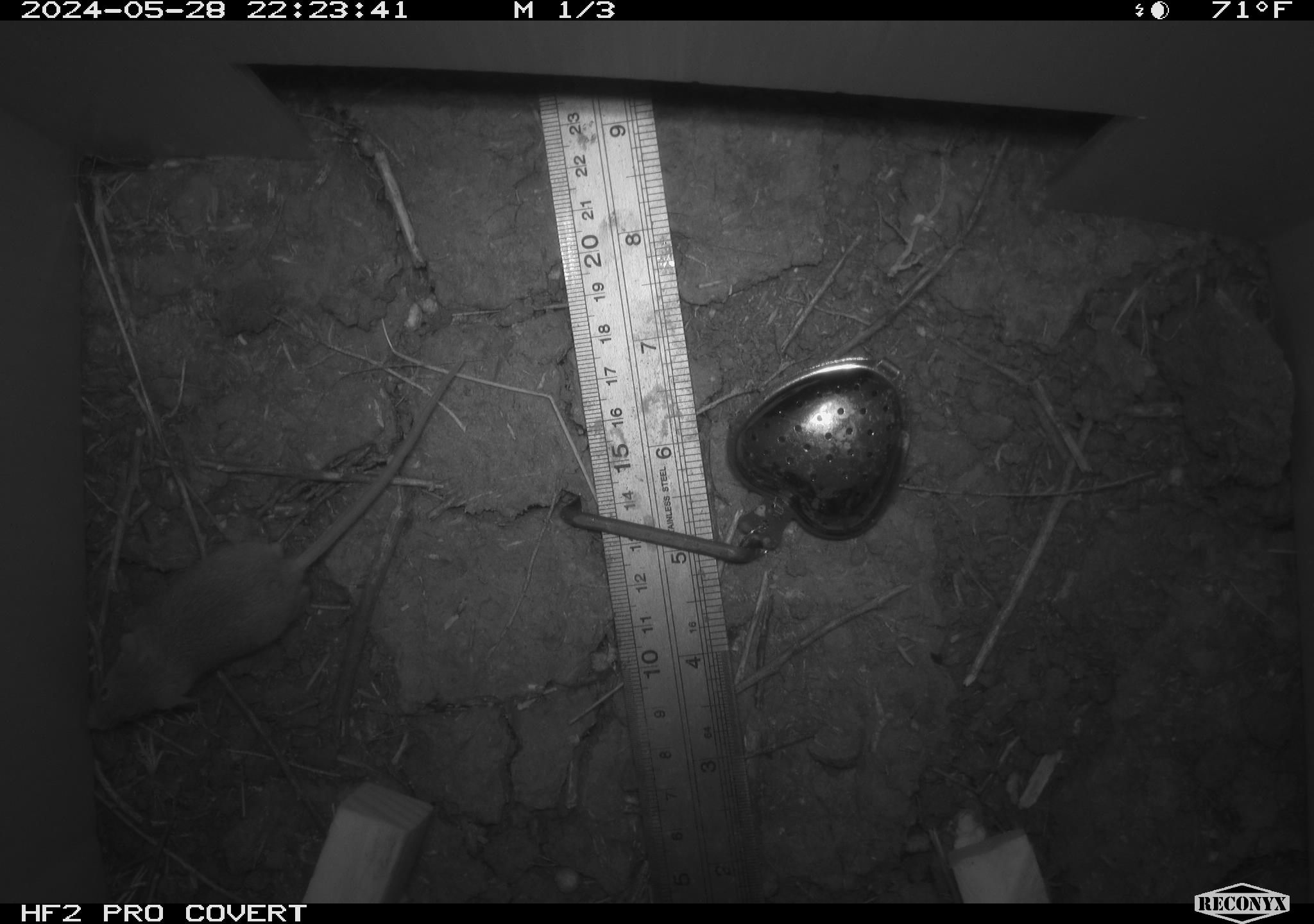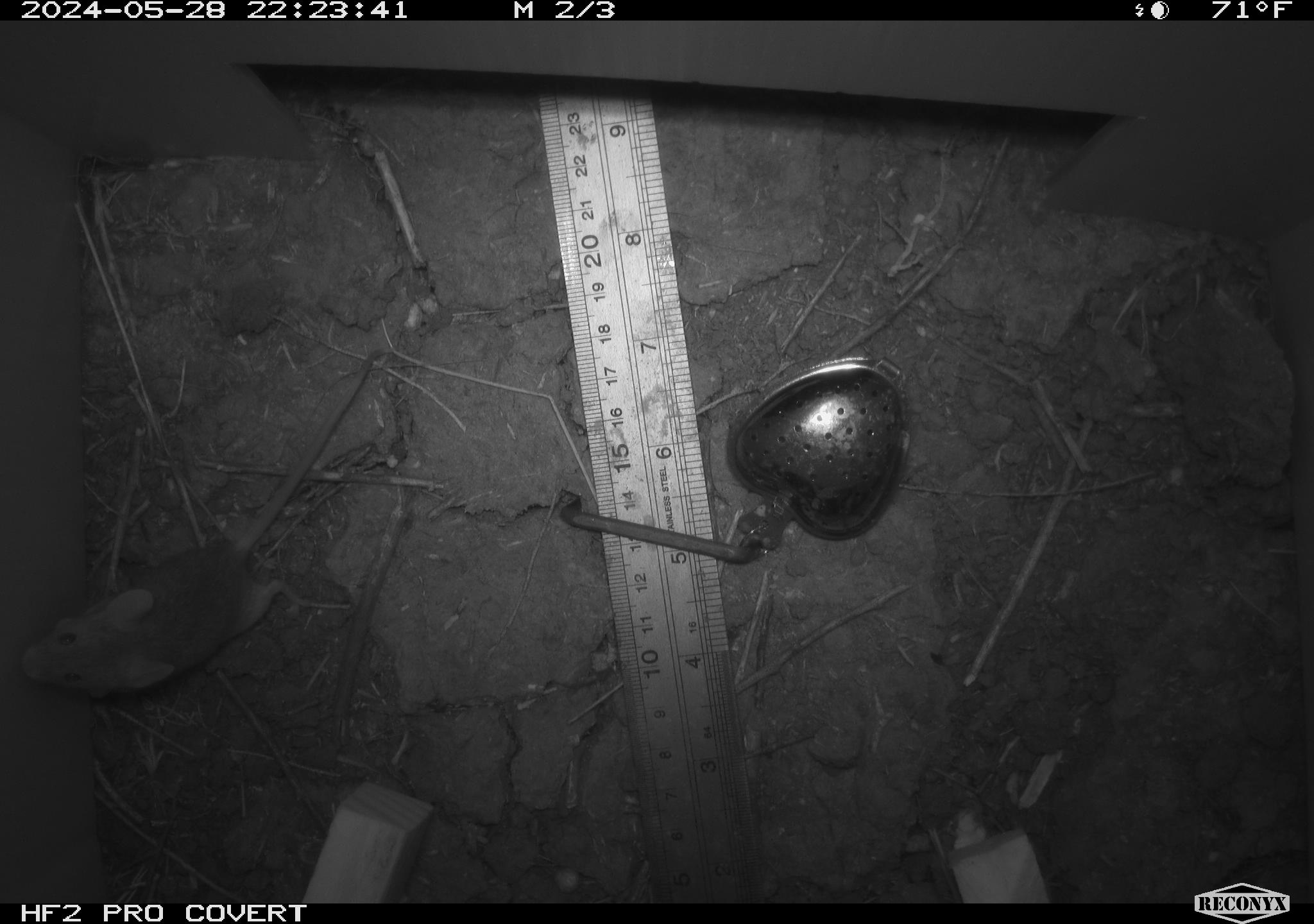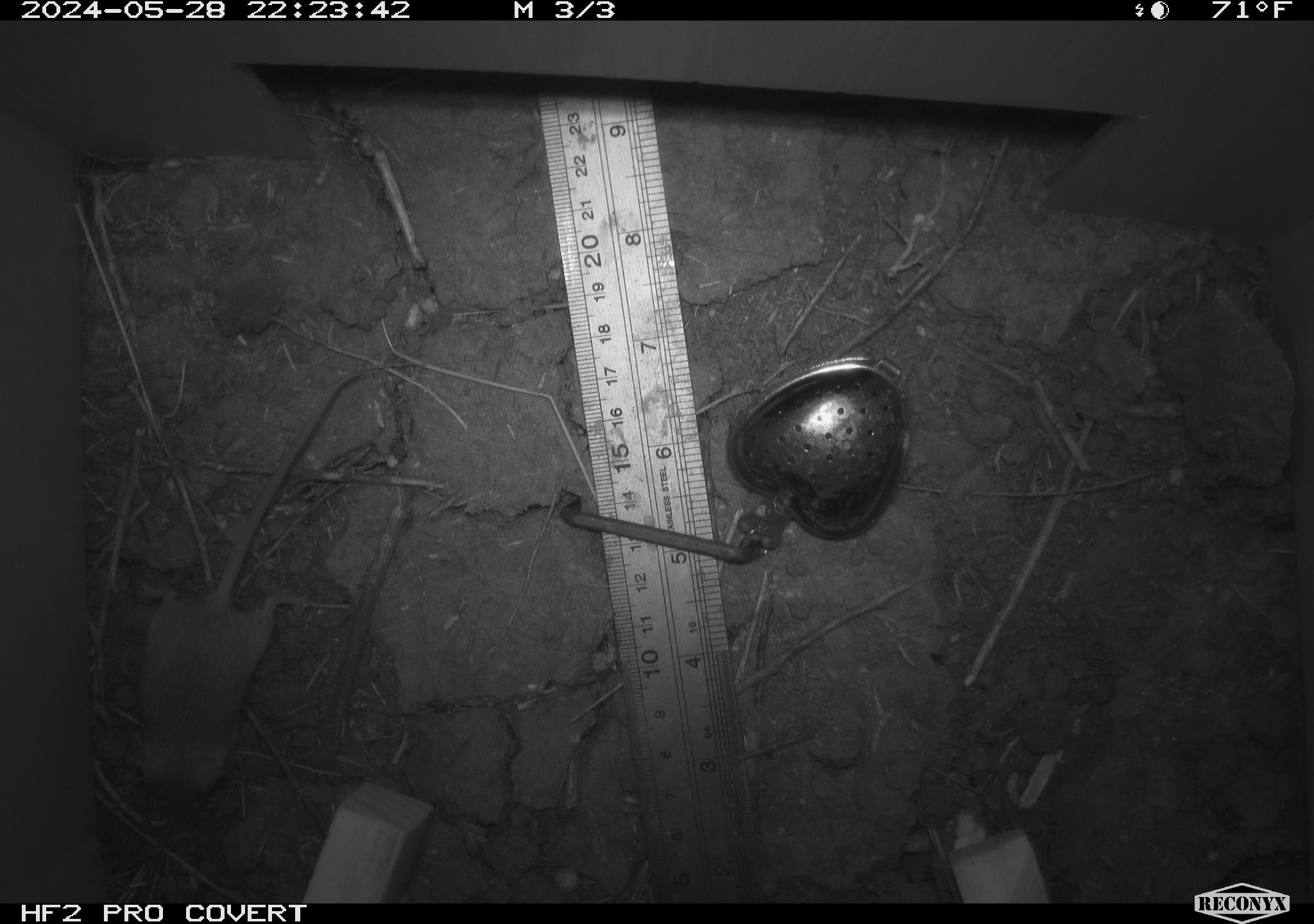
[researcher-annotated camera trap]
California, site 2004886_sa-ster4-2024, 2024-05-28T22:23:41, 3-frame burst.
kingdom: Animalia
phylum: Chordata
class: Mammalia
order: Rodentia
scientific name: Rodentia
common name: mouse species